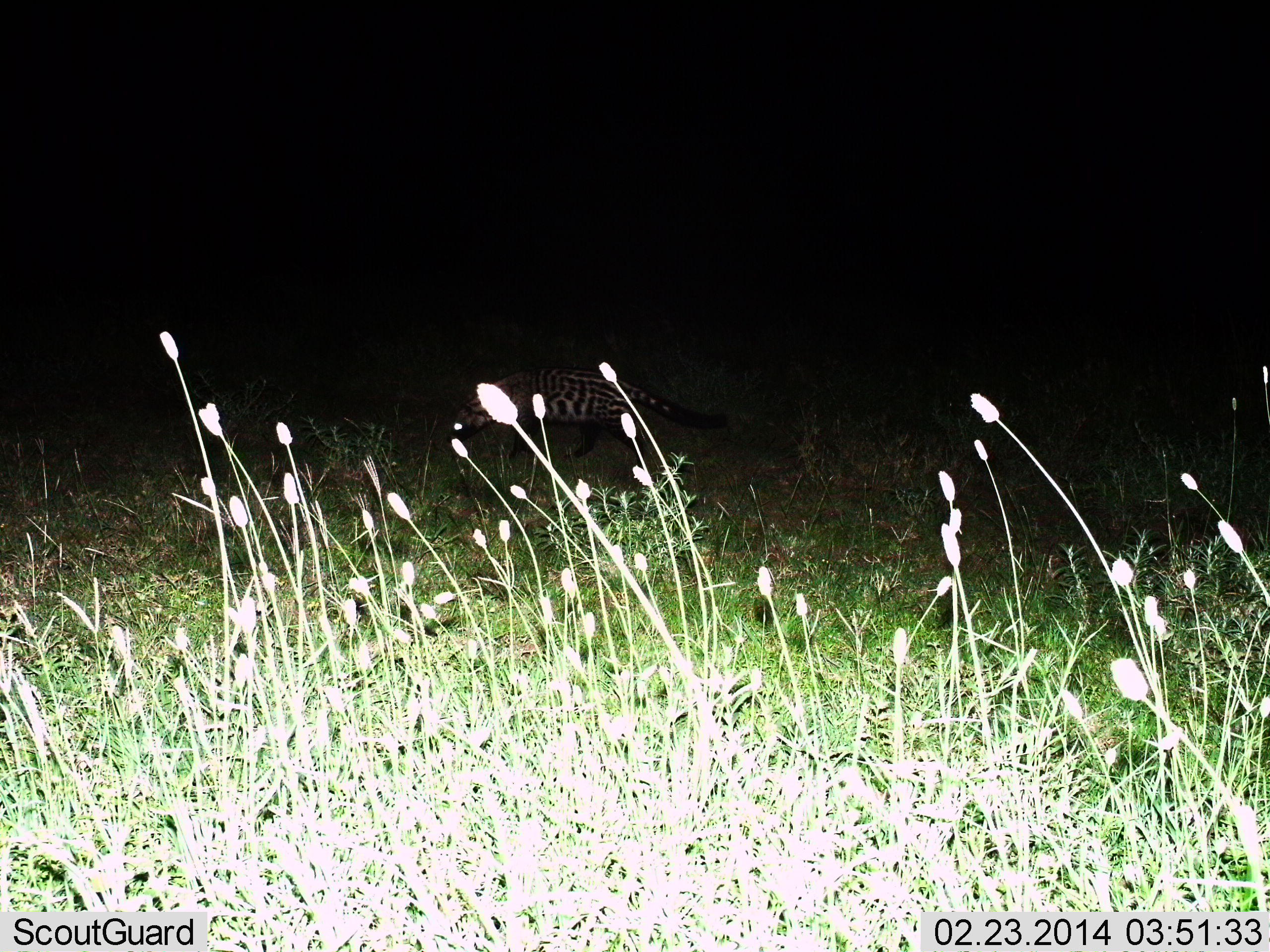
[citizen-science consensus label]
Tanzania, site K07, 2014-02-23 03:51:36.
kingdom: Animalia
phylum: Chordata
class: Mammalia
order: Carnivora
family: Viverridae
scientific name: Viverridae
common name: civet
Civet (Viverridae), count 1. Behavior (volunteer vote fractions): standing 9%, resting 0%, moving 91%, interacting 0%. Young present (vote fraction): 0%. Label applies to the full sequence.